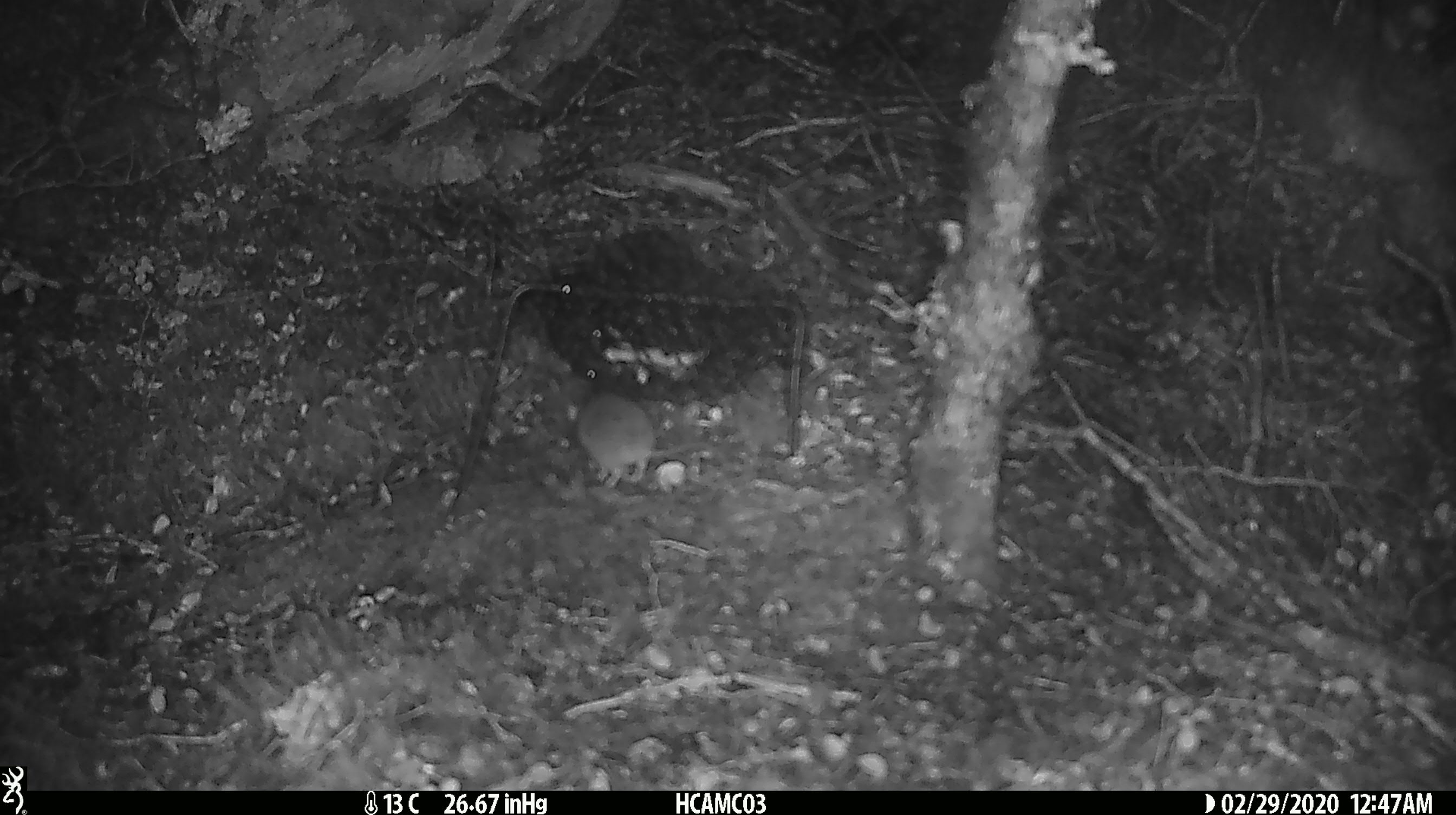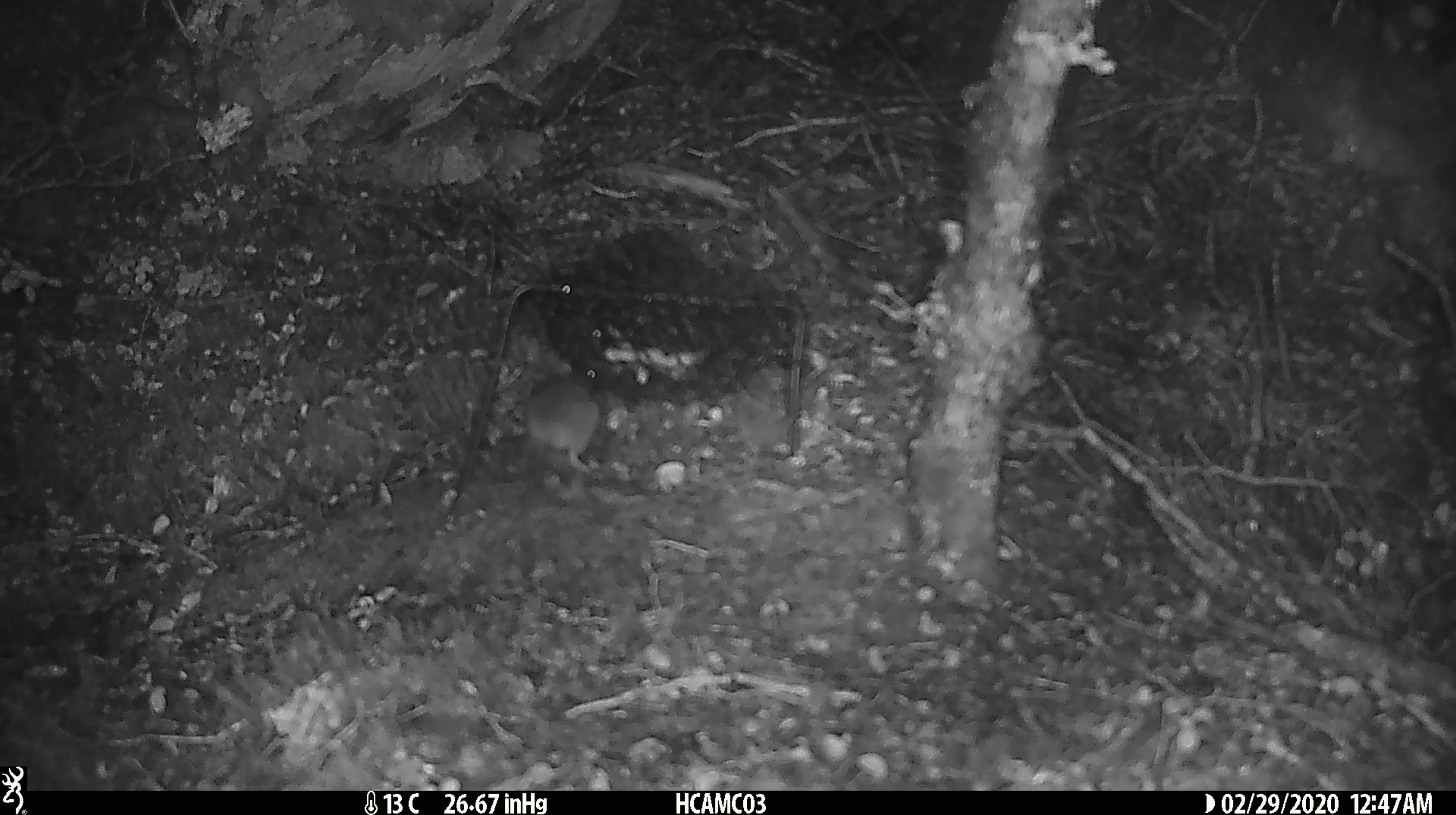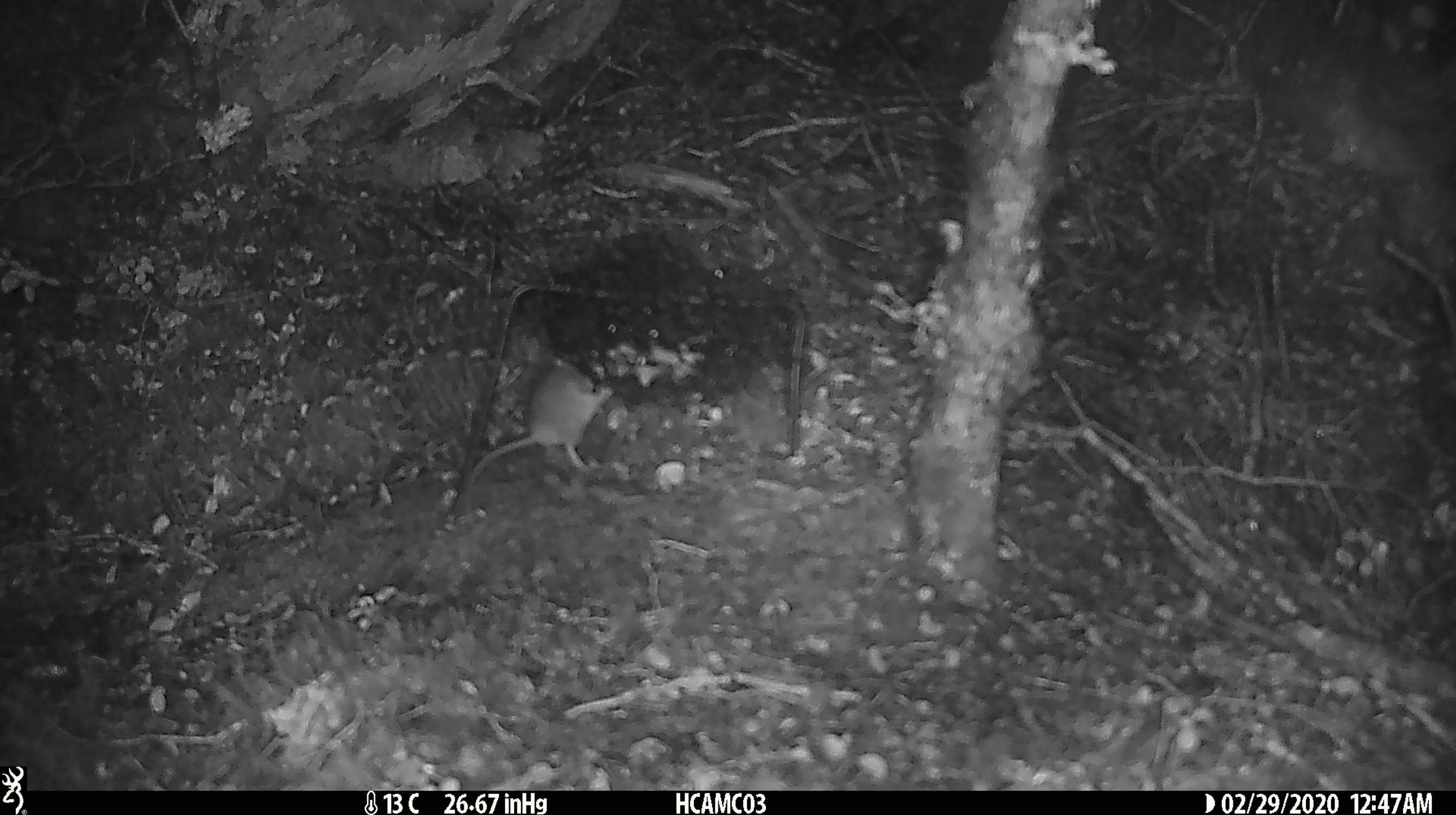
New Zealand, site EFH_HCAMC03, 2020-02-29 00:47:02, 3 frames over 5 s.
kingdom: Animalia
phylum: Chordata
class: Mammalia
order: Rodentia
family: Muridae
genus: Mus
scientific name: Mus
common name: mouse